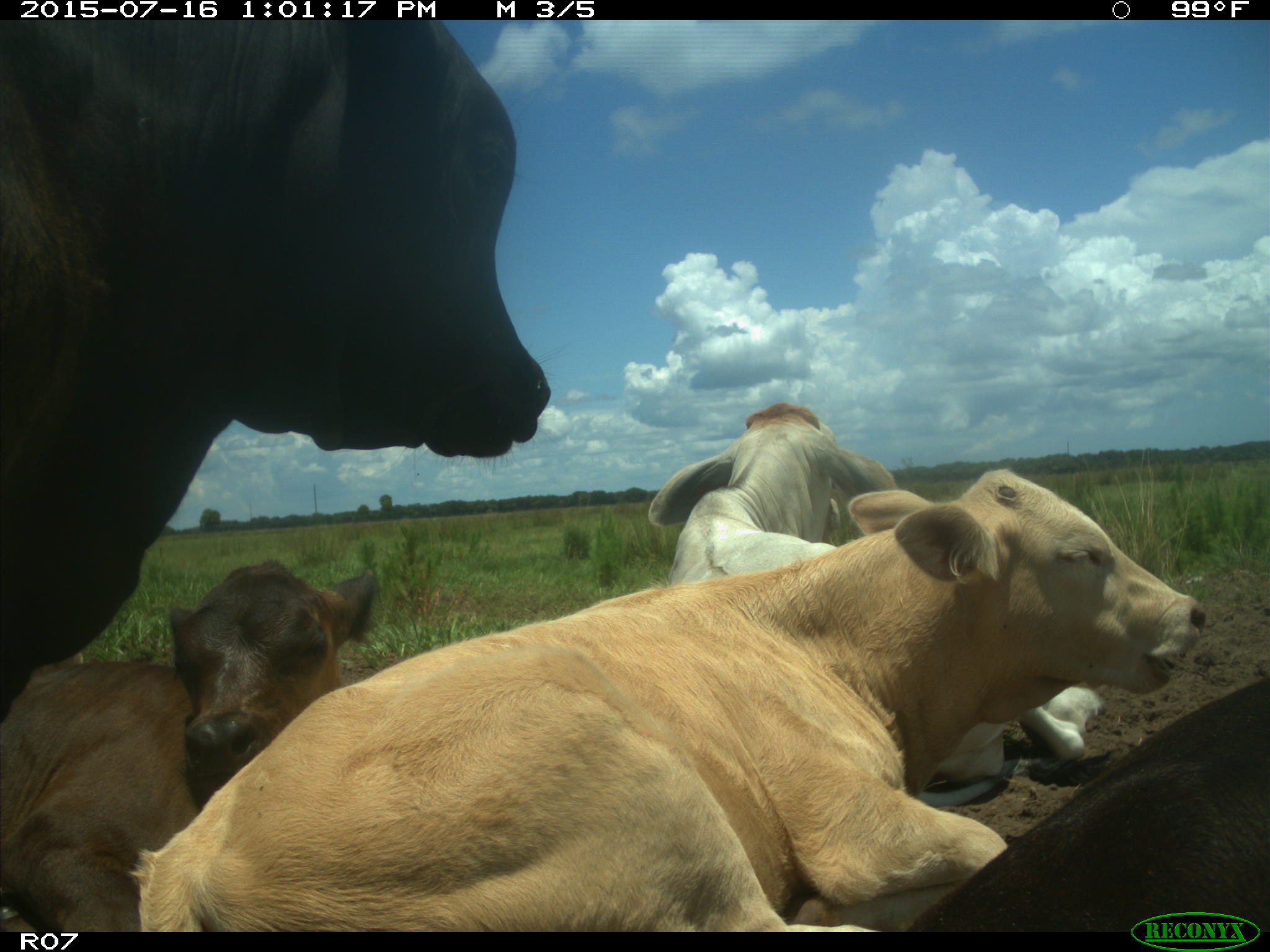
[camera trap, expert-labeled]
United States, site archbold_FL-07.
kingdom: Animalia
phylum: Chordata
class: Mammalia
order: Artiodactyla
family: Bovidae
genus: Bos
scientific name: Bos taurus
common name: domestic cow